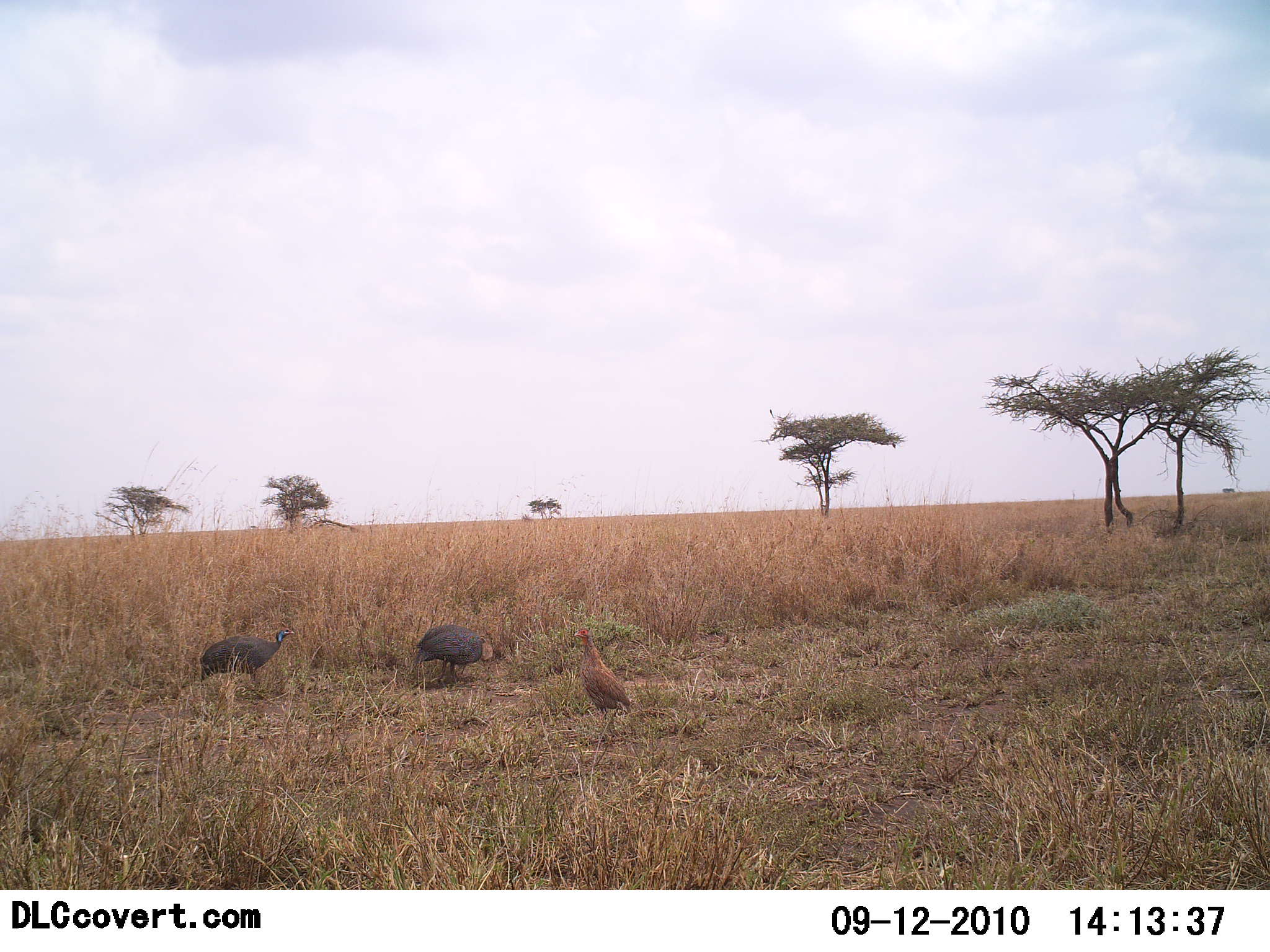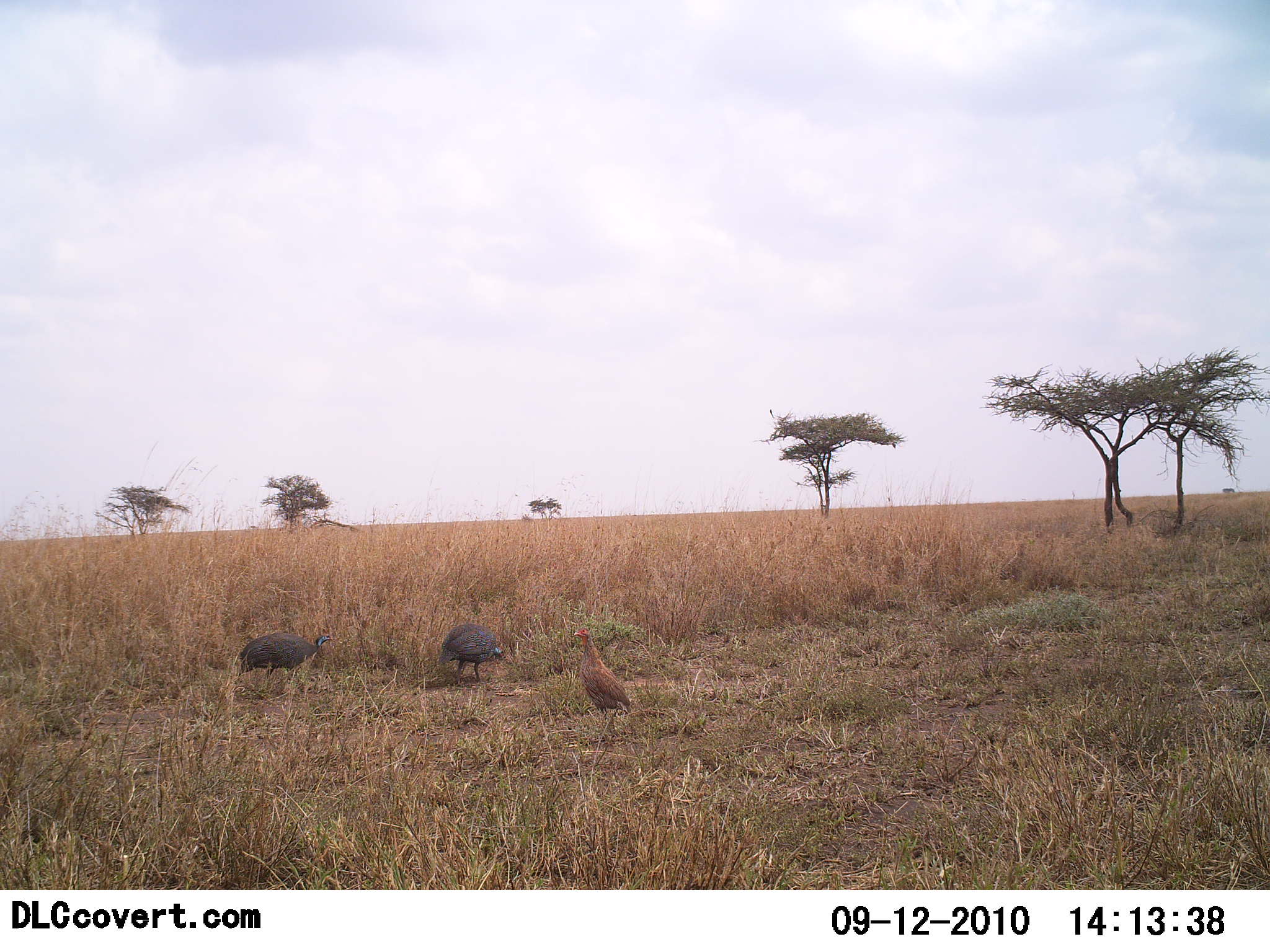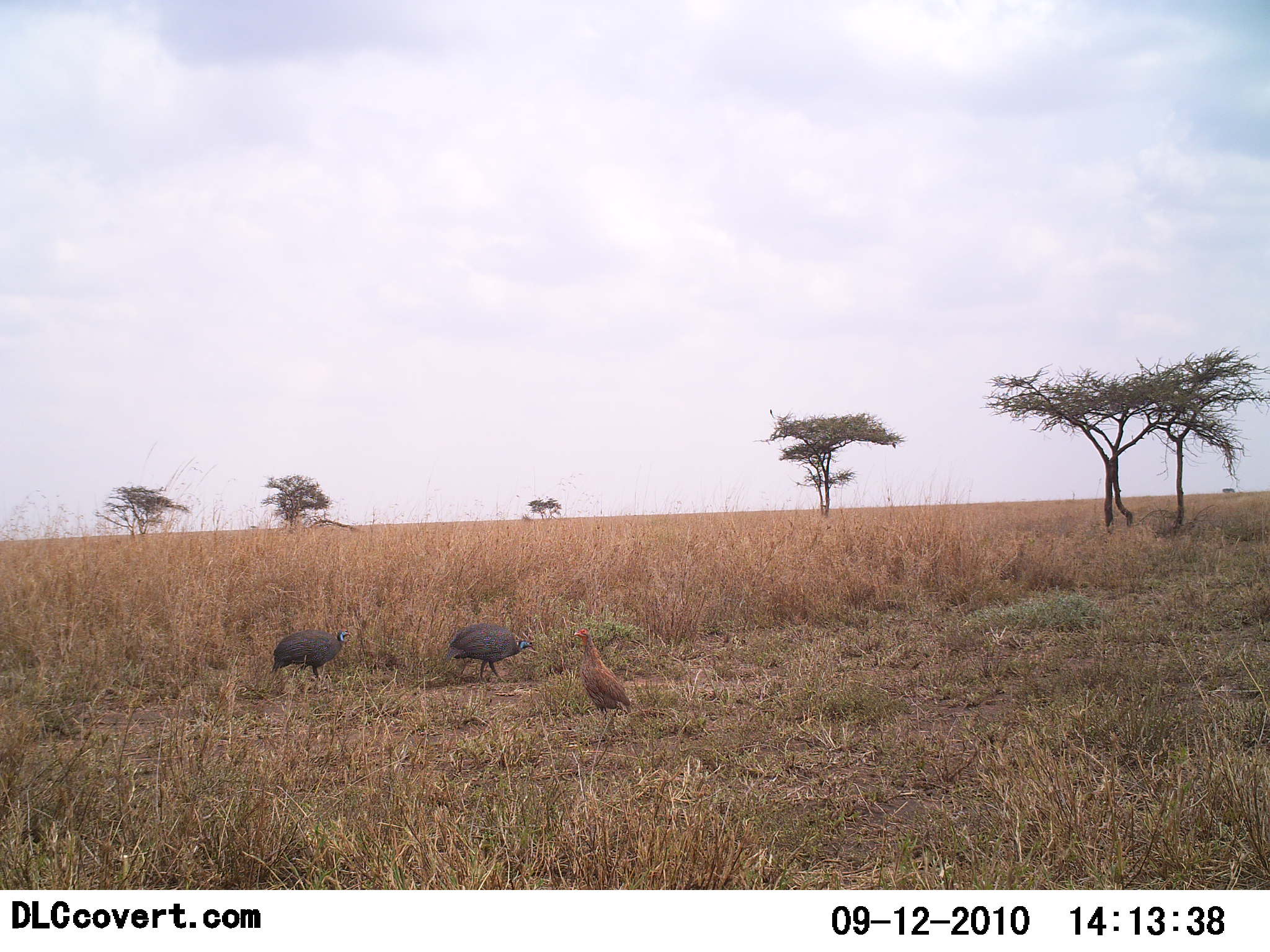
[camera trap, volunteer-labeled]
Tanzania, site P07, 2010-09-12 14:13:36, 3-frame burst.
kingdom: Animalia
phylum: Chordata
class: Aves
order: Galliformes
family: Numididae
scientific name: Numididae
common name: guinea fowl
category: guineafowl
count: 2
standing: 30%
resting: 0%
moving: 75%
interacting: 0%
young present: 0%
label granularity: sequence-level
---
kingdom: Animalia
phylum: Chordata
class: Aves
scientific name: Aves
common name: bird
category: otherbird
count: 1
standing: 92%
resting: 0%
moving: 8%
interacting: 0%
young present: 0%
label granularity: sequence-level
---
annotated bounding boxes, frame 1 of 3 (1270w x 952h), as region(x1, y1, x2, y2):
animal: region(198, 623, 294, 686); region(573, 628, 632, 723); region(412, 625, 494, 686)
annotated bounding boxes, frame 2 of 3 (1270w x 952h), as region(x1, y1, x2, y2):
animal: region(573, 627, 633, 723); region(237, 632, 335, 682); region(439, 623, 506, 687)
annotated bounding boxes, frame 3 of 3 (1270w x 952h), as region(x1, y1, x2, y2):
animal: region(573, 627, 635, 720); region(445, 623, 535, 684); region(269, 624, 352, 682)